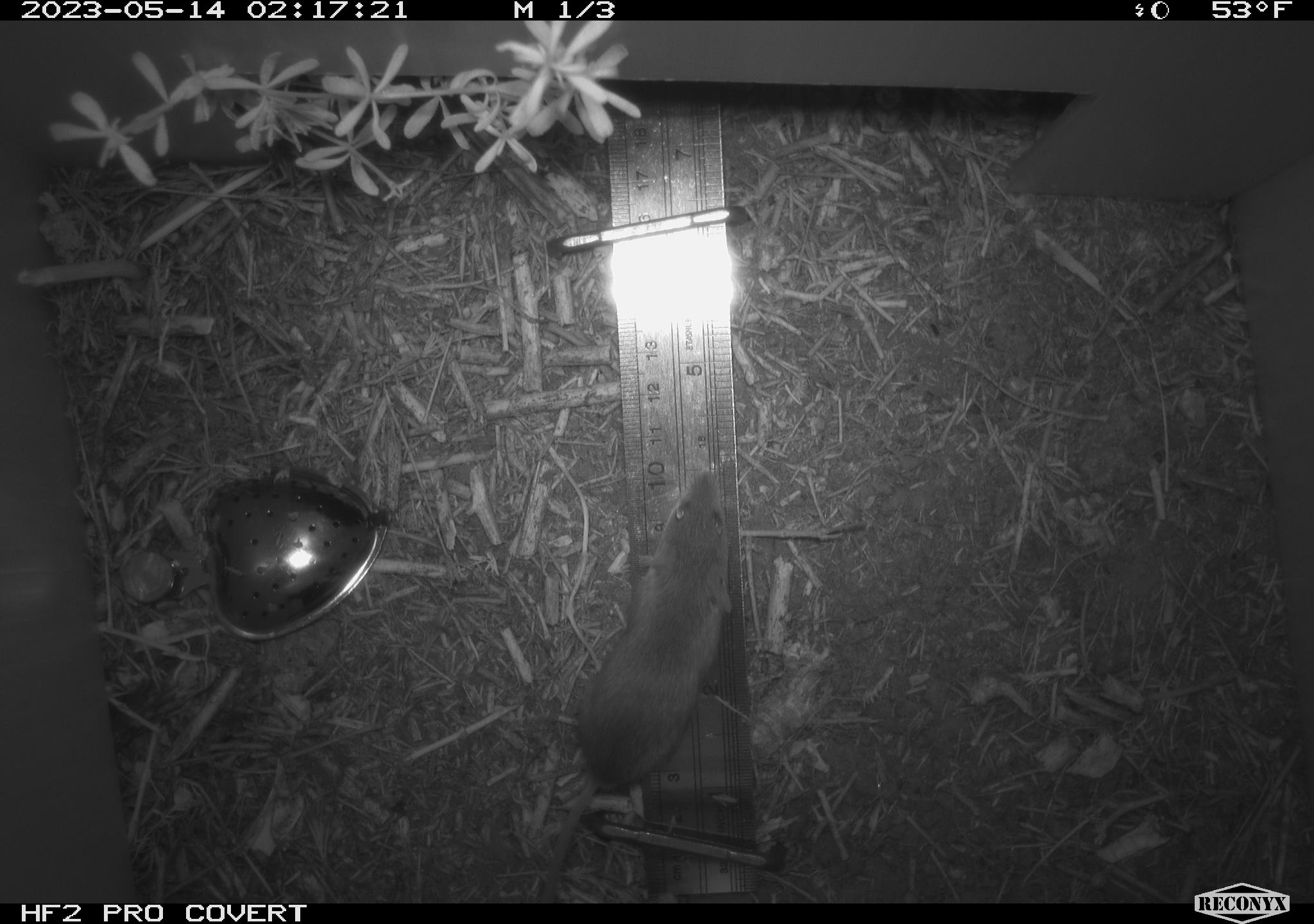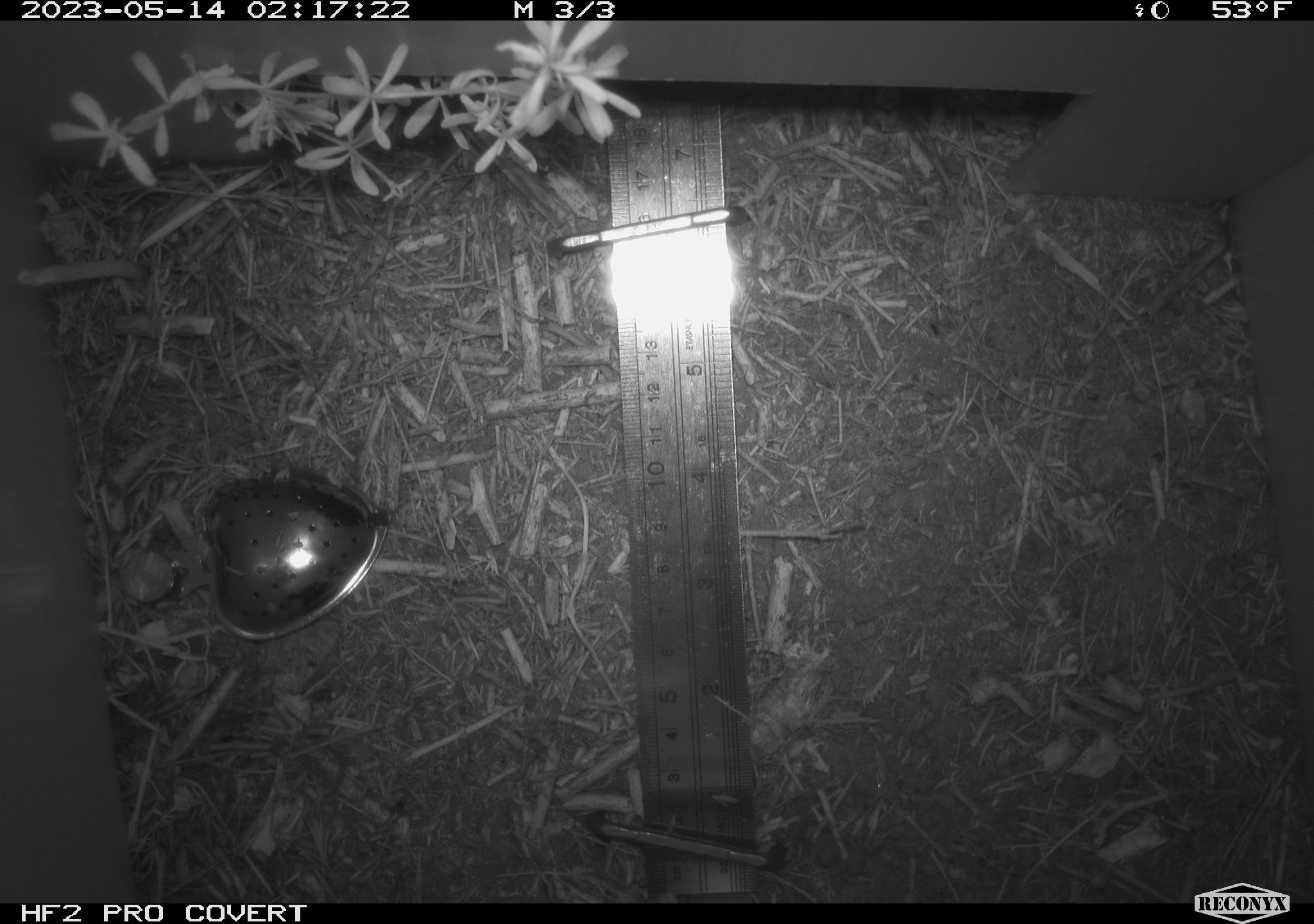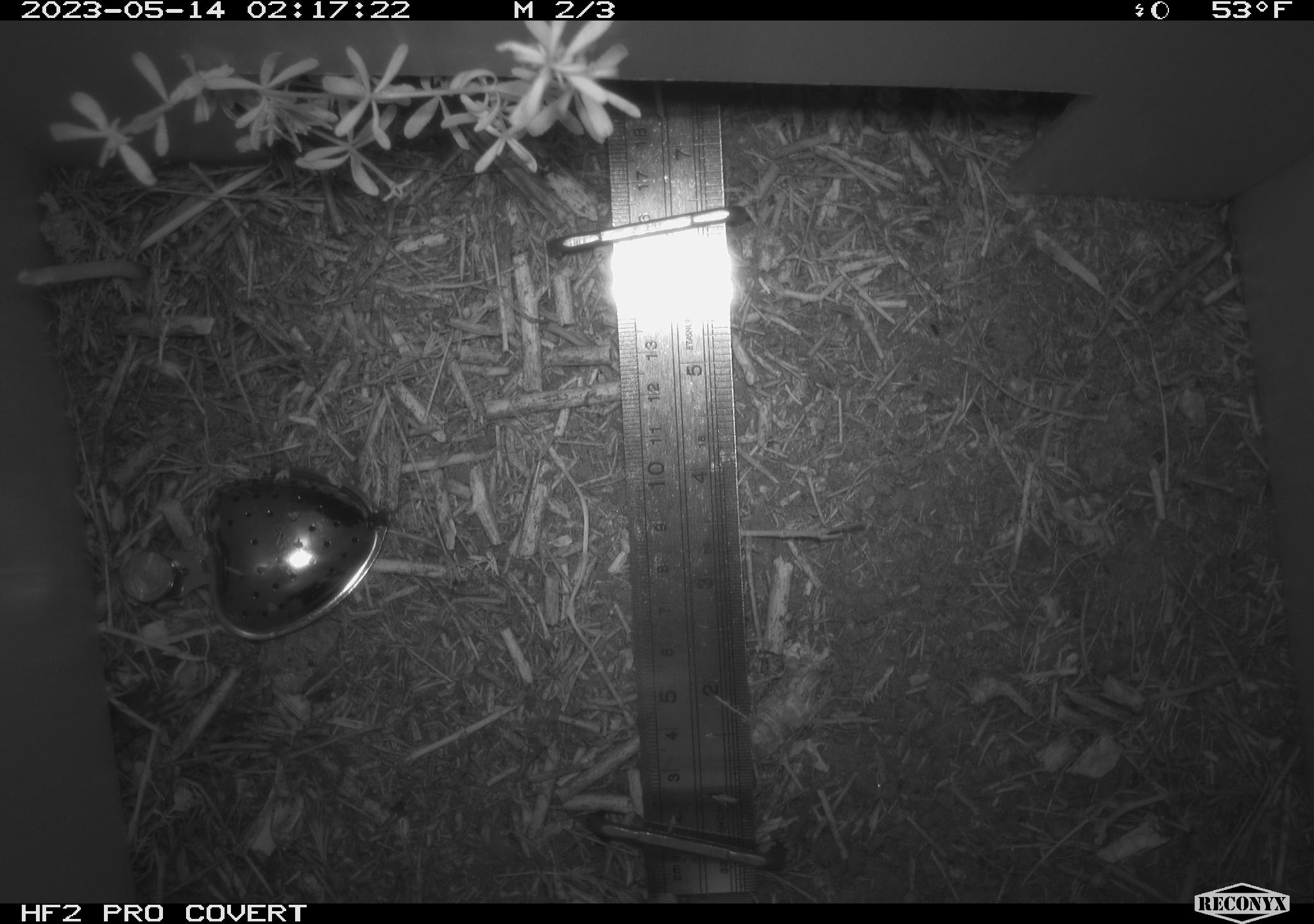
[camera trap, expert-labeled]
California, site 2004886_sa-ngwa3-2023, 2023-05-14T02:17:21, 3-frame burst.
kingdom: Animalia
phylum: Chordata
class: Mammalia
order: Rodentia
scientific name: Rodentia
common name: mouse species